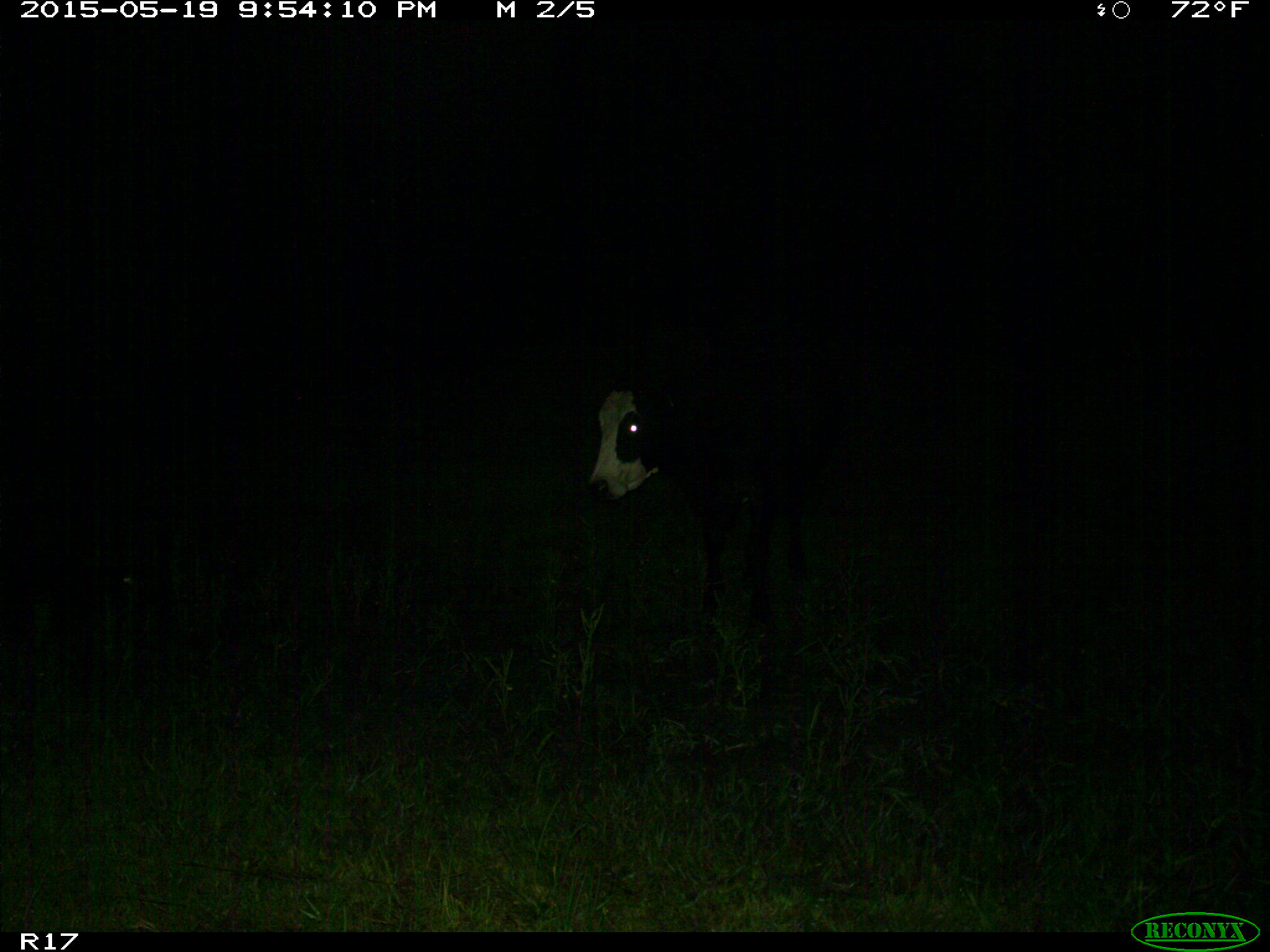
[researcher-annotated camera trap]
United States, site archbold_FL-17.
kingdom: Animalia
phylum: Chordata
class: Mammalia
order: Artiodactyla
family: Bovidae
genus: Bos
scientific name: Bos taurus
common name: domestic cow